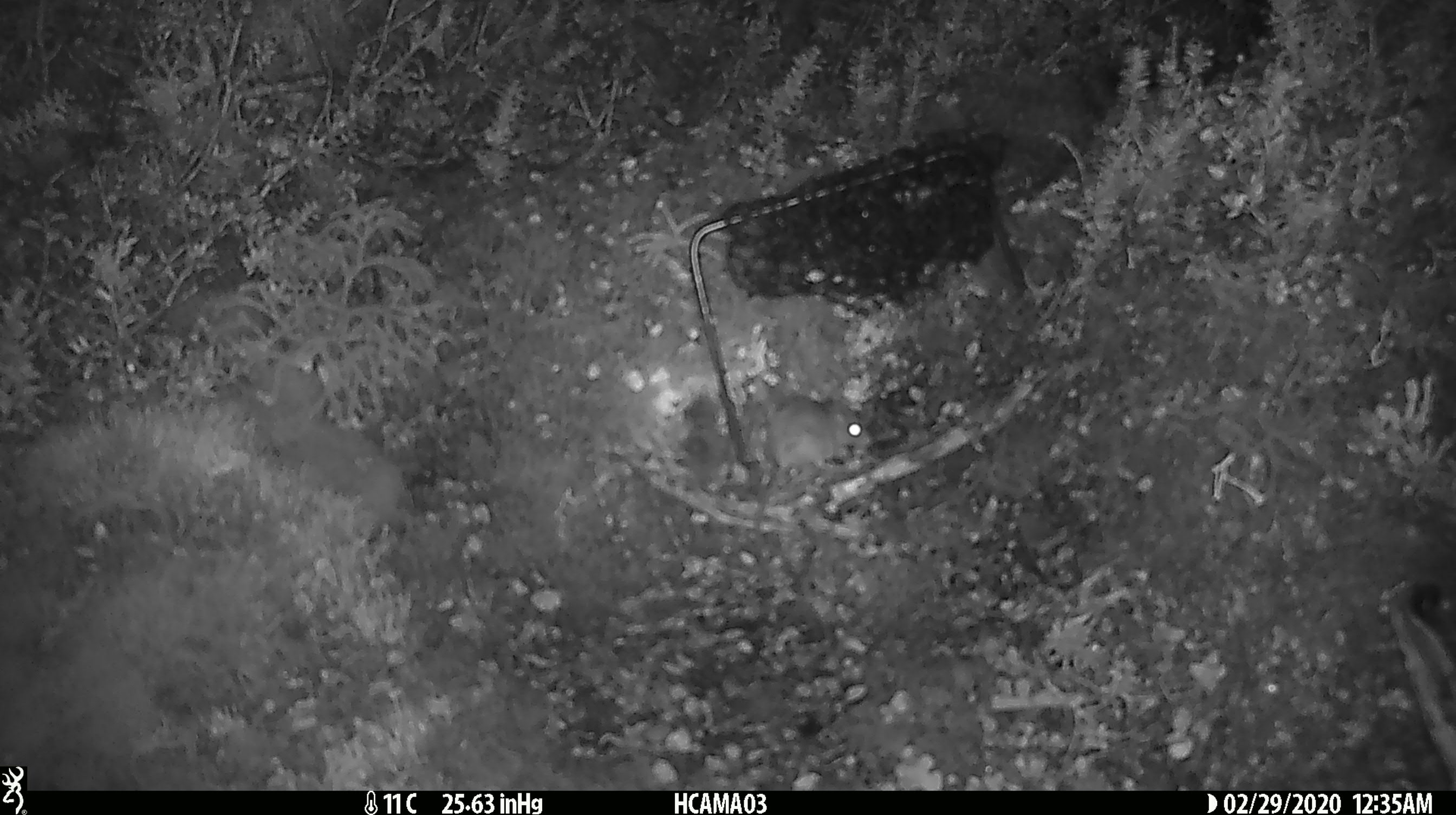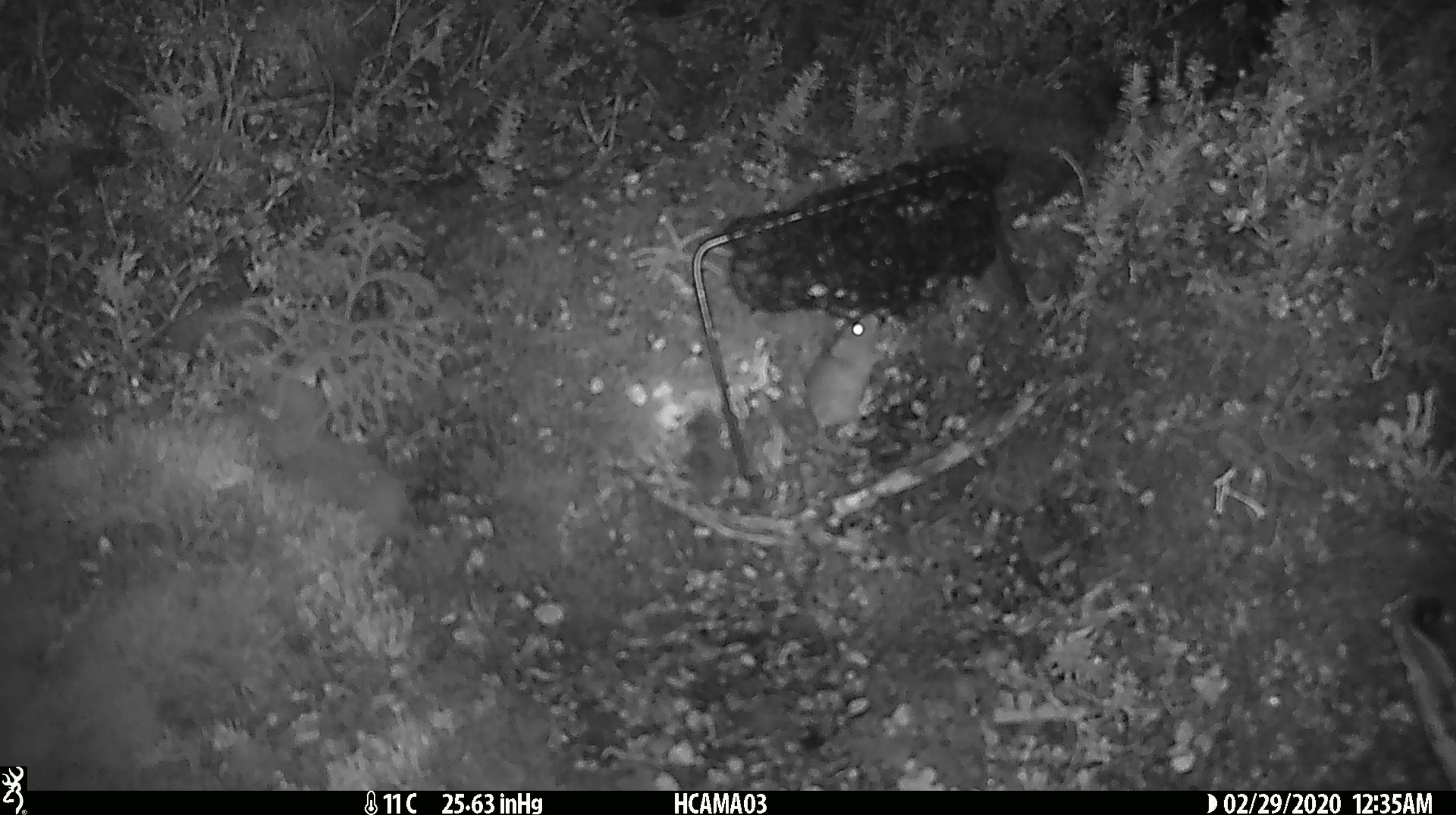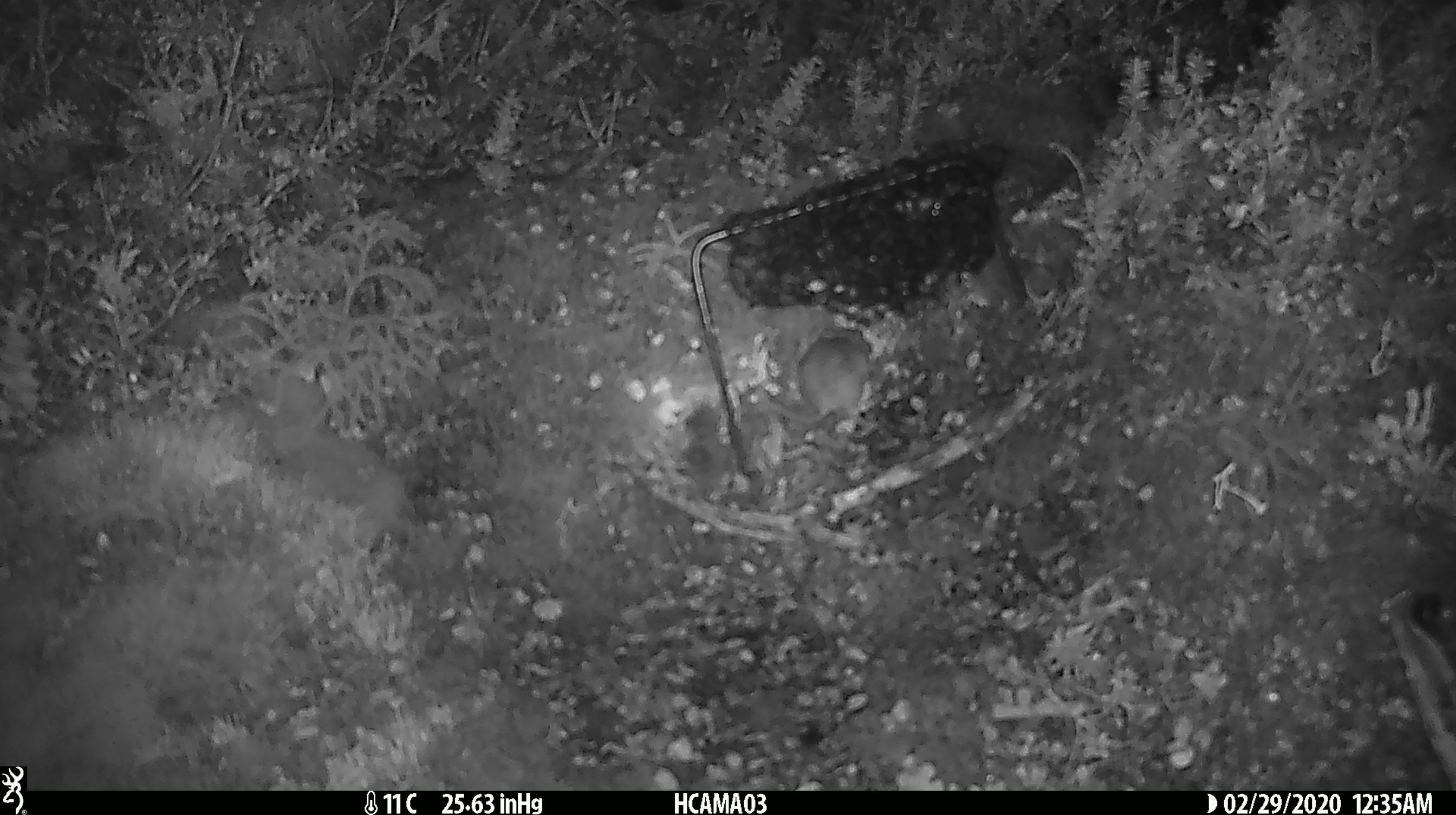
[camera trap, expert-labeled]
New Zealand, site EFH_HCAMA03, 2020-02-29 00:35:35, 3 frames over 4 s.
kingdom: Animalia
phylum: Chordata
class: Mammalia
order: Rodentia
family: Muridae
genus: Mus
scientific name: Mus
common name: mouse